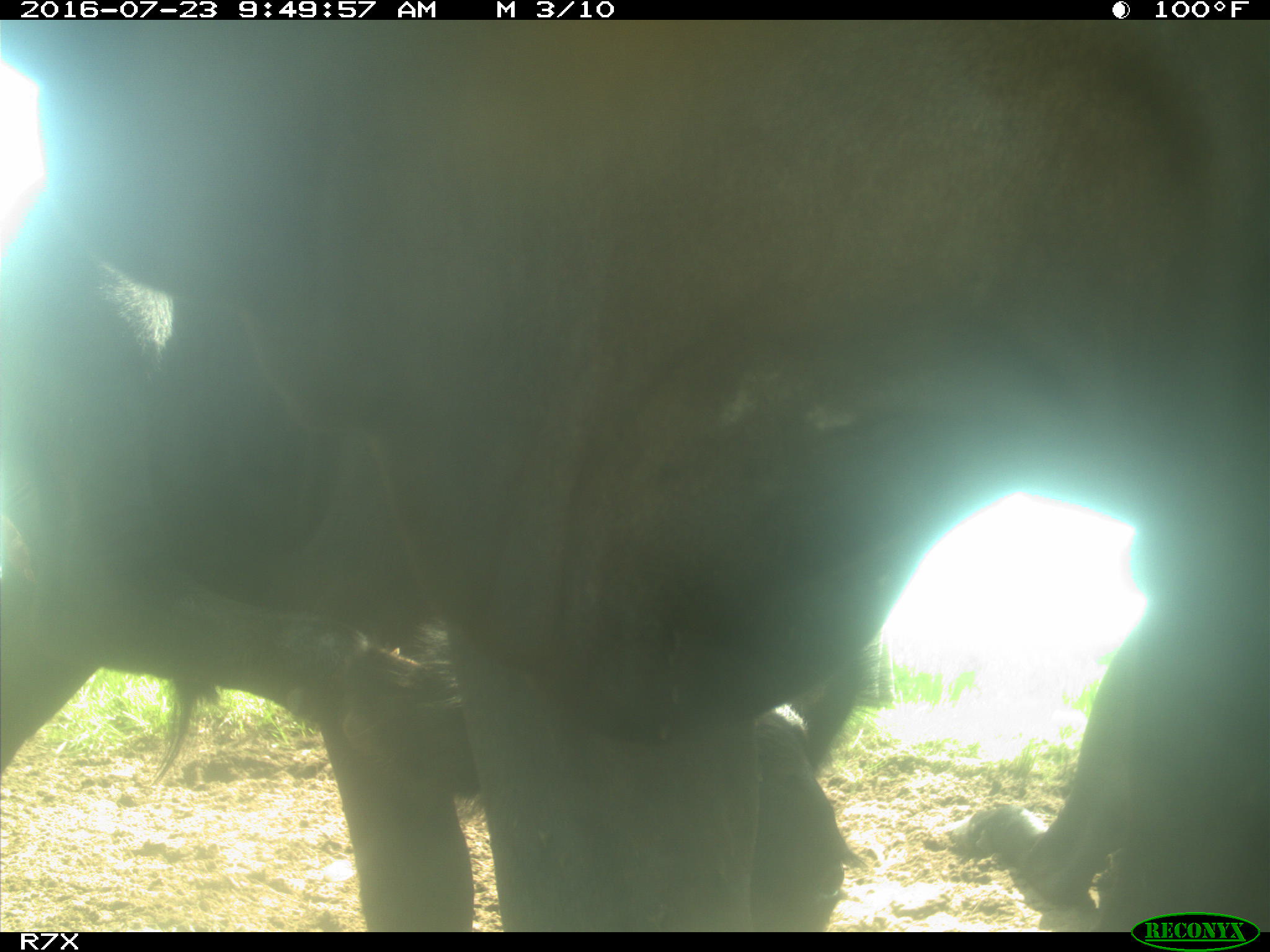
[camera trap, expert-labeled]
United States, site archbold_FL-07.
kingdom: Animalia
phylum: Chordata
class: Mammalia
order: Artiodactyla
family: Bovidae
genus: Bos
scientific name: Bos taurus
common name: domestic cow